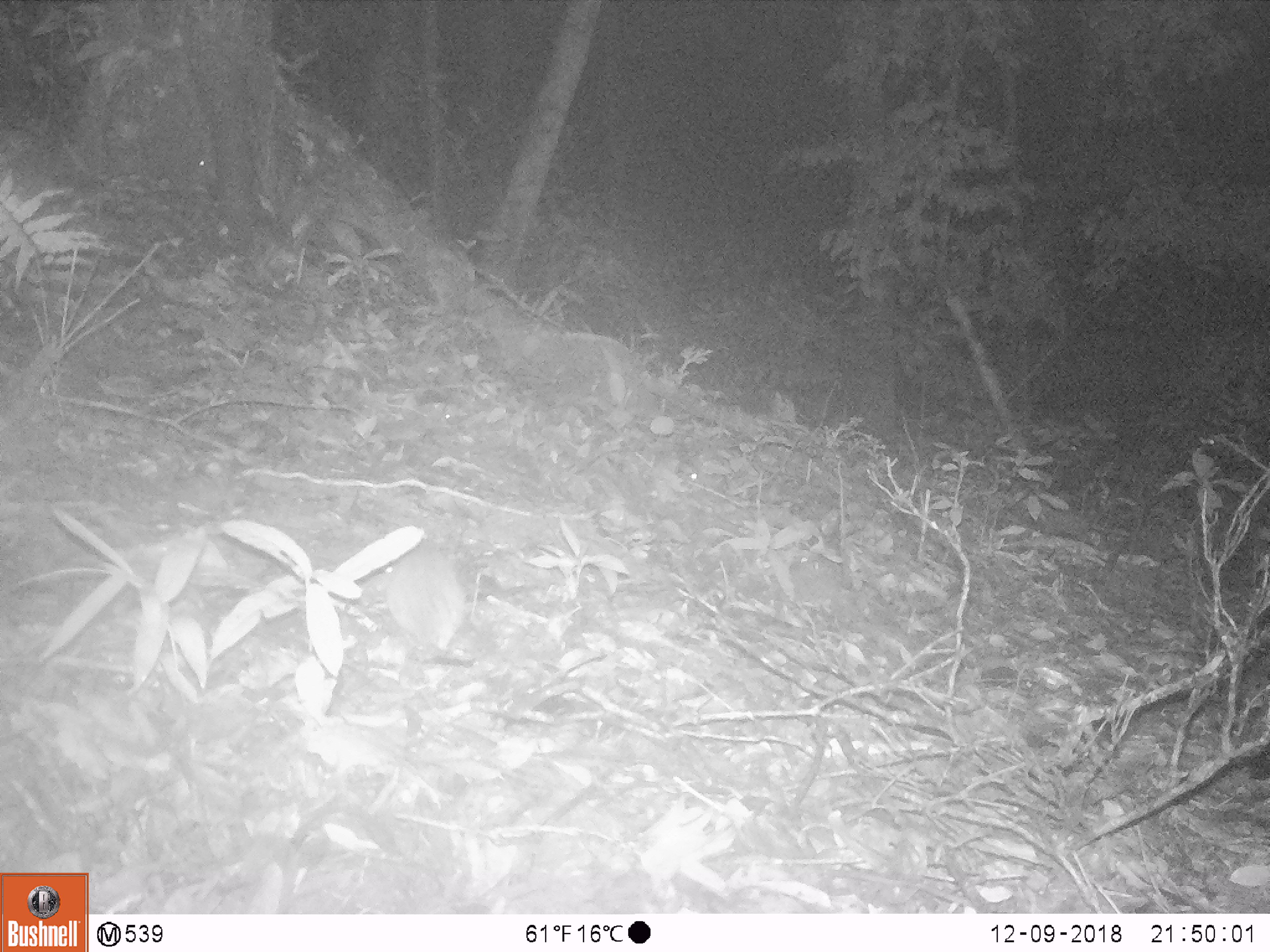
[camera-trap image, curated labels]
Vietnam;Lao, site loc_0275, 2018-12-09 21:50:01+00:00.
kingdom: Animalia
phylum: Chordata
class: Mammalia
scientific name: Mammalia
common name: mammal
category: unidentified small mammal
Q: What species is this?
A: Unidentified small mammal (mammal) (Mammalia).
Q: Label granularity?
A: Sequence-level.